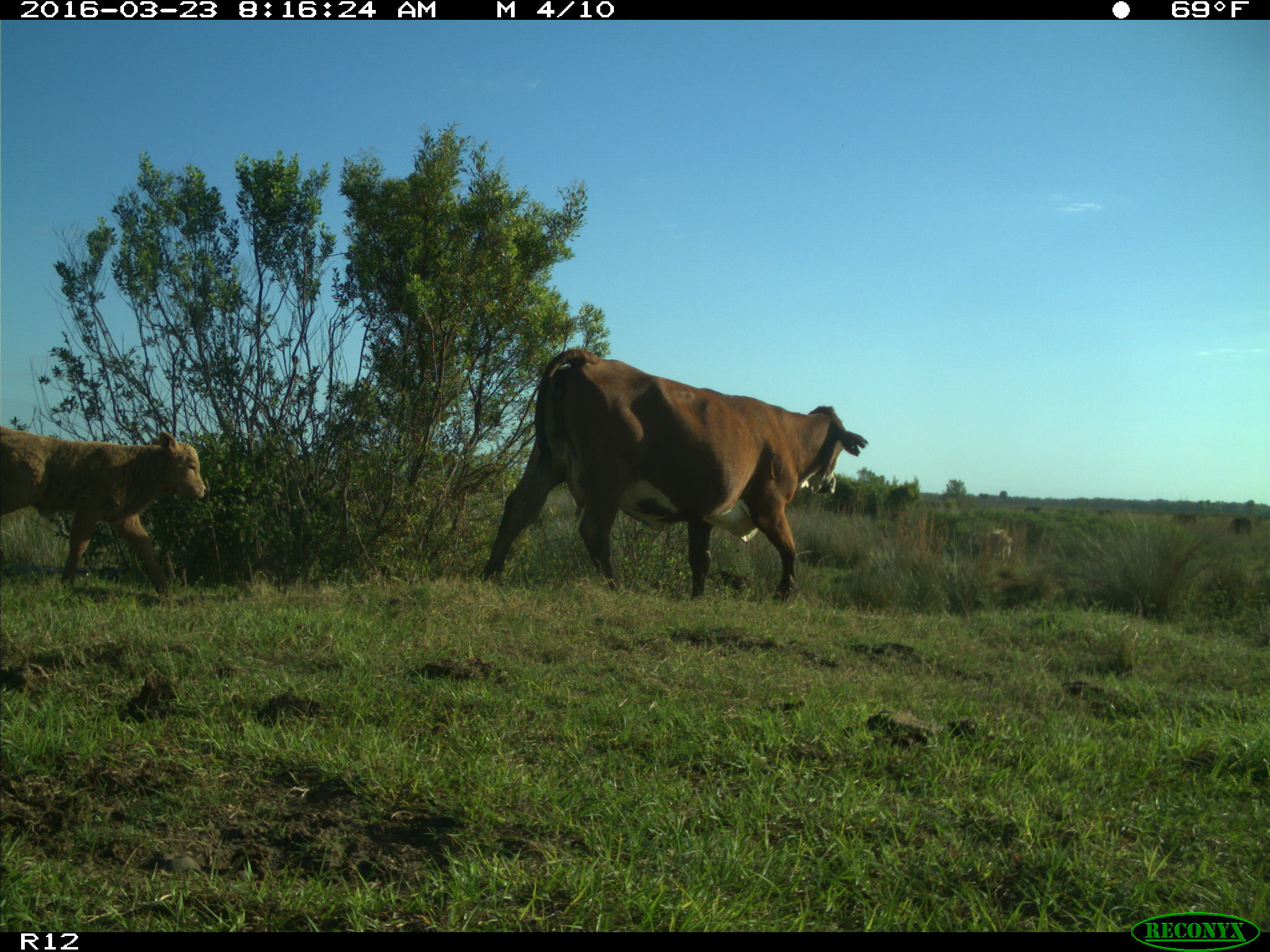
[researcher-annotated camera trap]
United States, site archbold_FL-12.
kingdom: Animalia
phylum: Chordata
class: Mammalia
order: Artiodactyla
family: Bovidae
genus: Bos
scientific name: Bos taurus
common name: domestic cow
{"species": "Bos taurus (domestic cow)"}